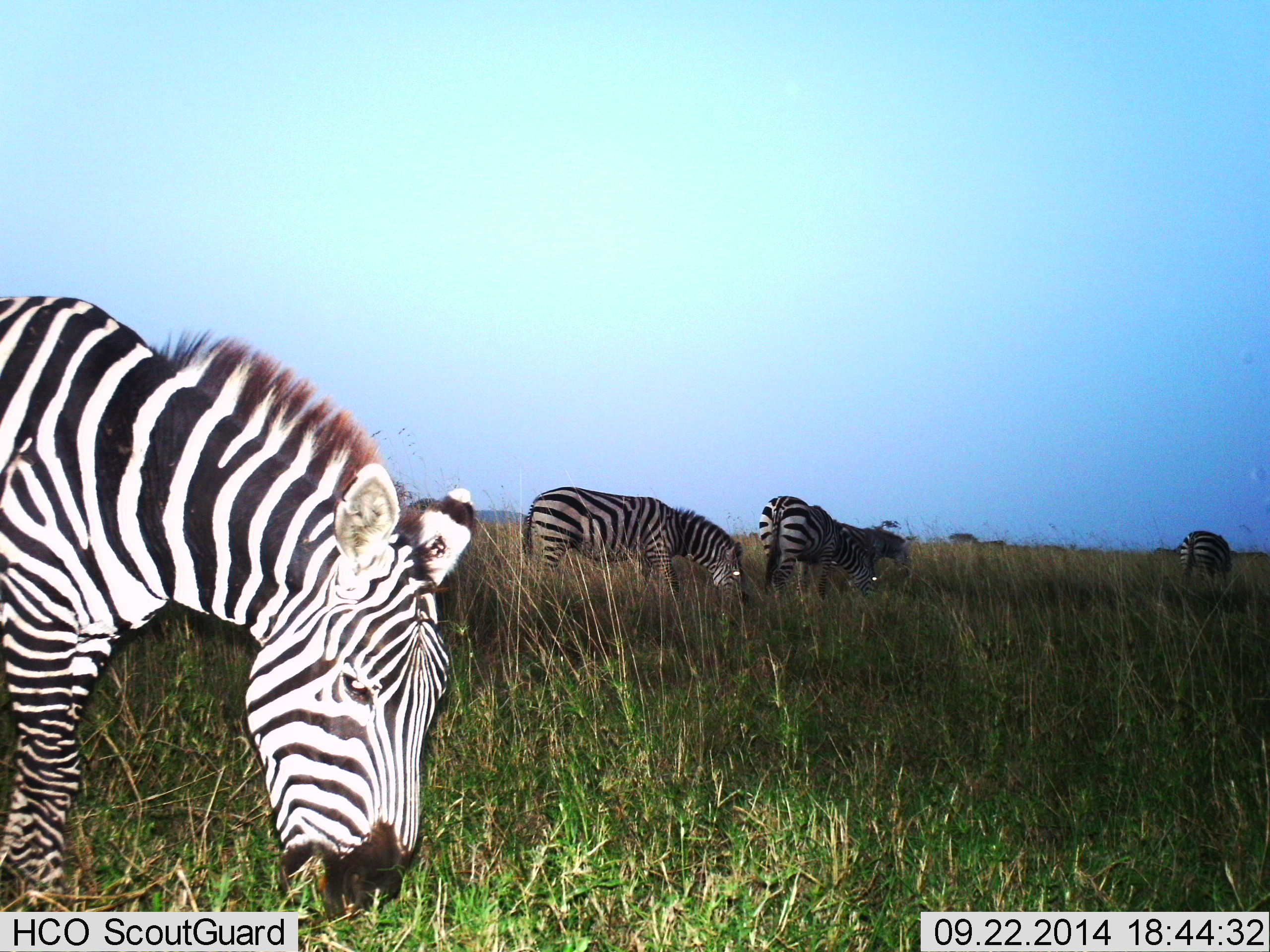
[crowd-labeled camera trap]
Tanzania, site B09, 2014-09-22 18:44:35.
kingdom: Animalia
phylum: Chordata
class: Mammalia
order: Perissodactyla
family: Equidae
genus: Equus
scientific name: Equus quagga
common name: plains zebra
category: zebra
Zebra (plains zebra) (Equus quagga), count 5. Behavior (volunteer vote fractions): standing 30%, resting 0%, moving 10%, interacting 0%. Young present (vote fraction): 0%. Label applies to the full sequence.